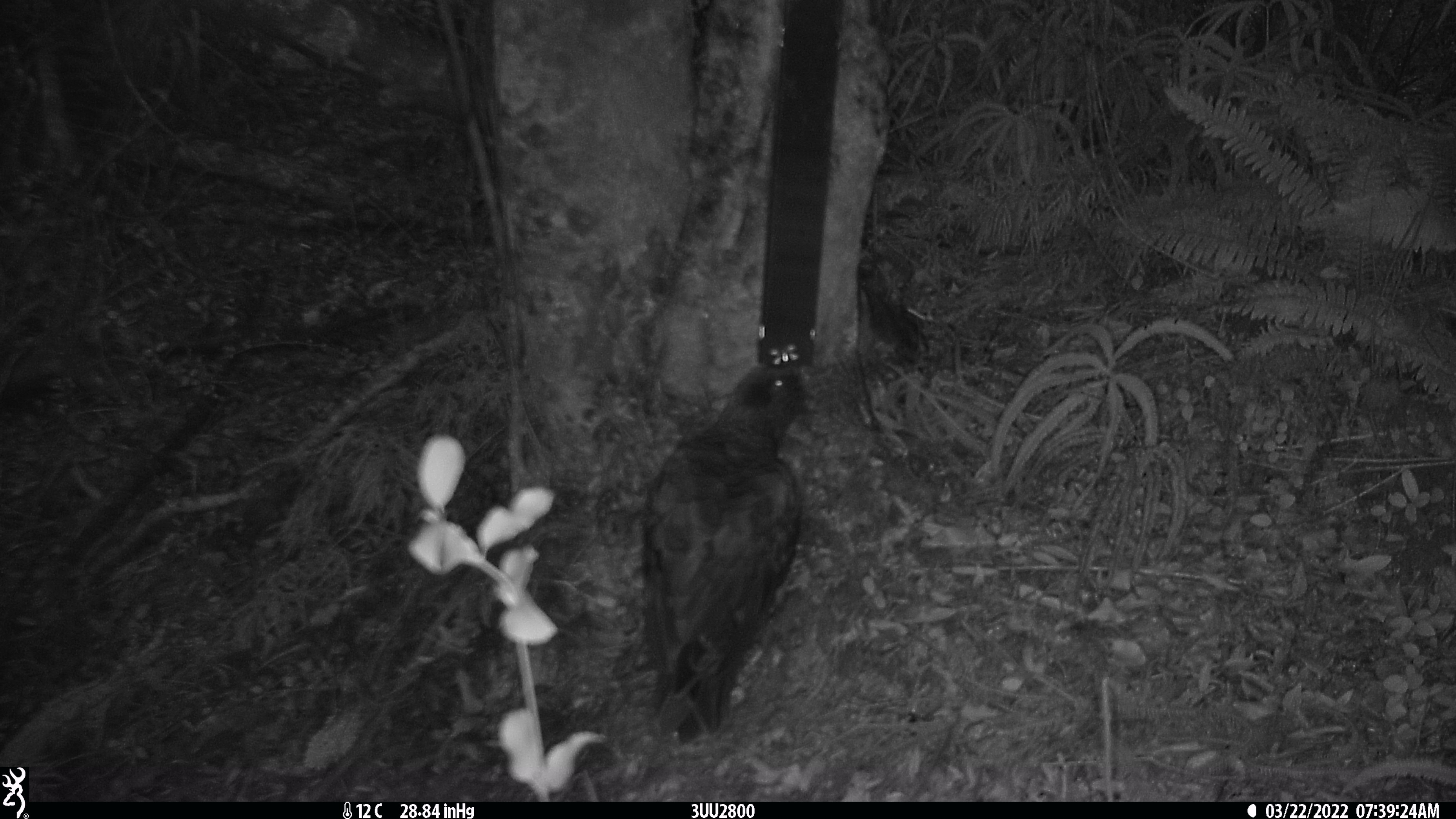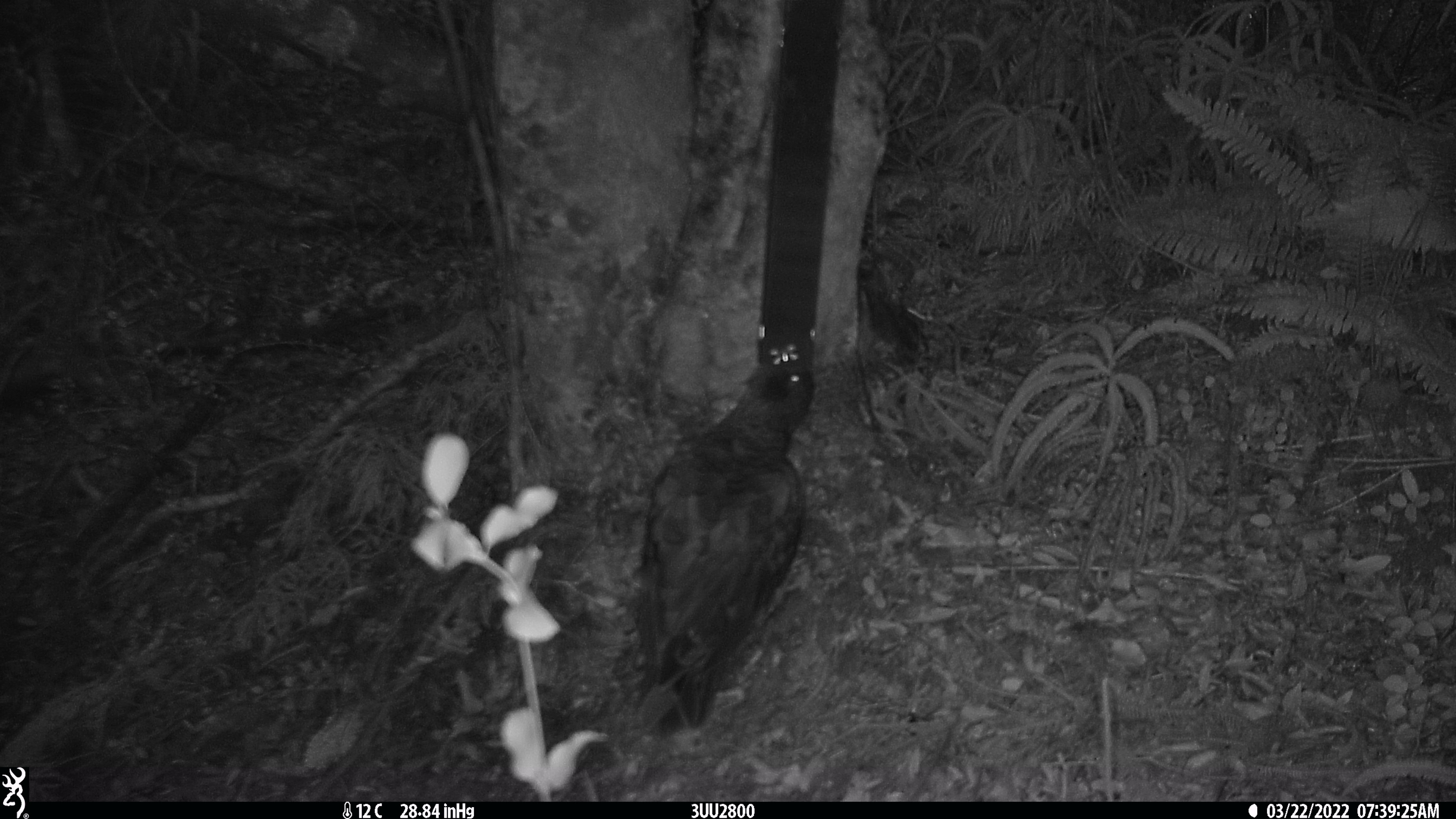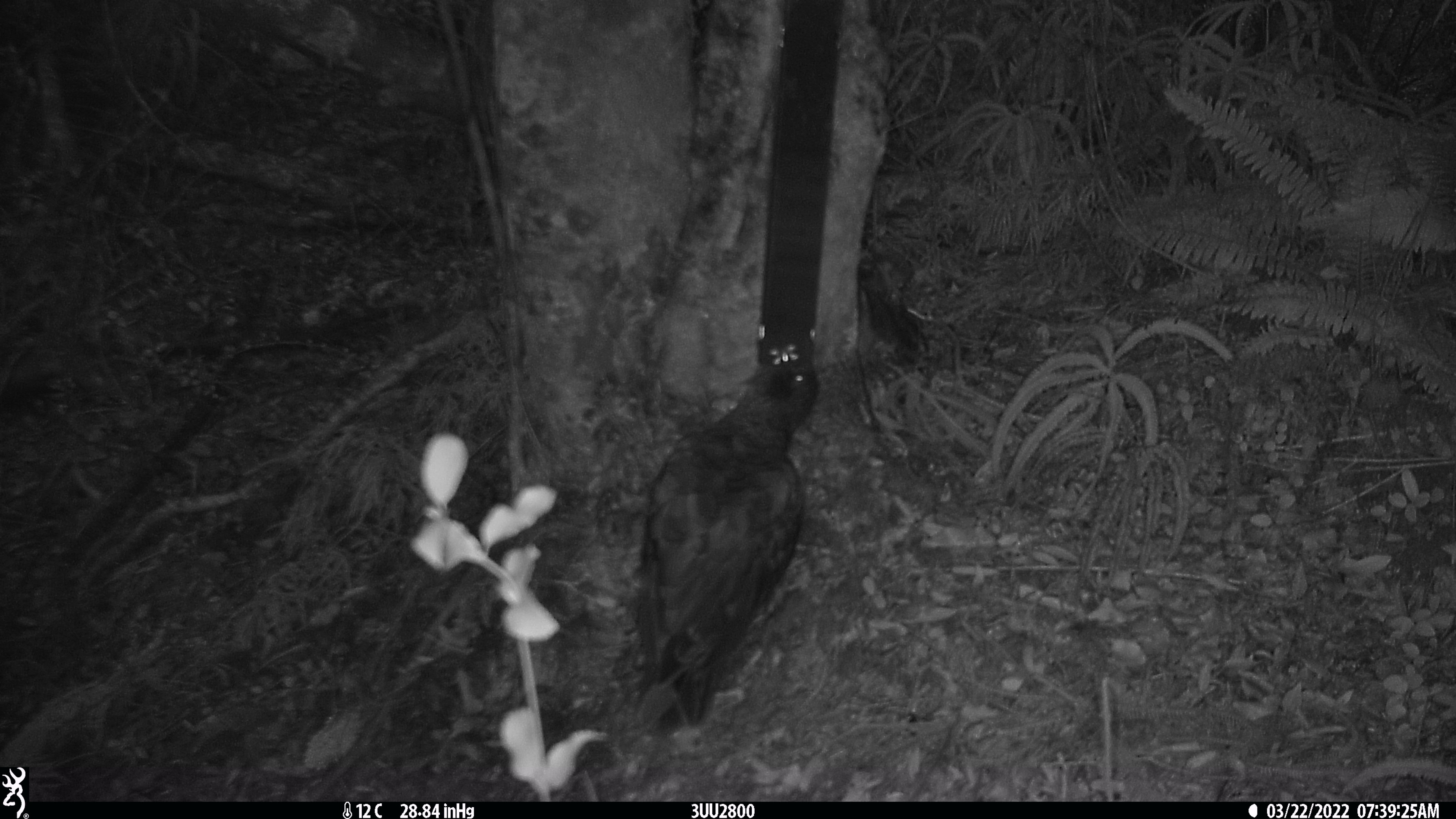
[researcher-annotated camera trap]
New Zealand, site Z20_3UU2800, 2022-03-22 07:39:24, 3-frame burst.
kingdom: Animalia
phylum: Chordata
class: Aves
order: Psittaciformes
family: Strigopidae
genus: Nestor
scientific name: Nestor notabilis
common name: kea